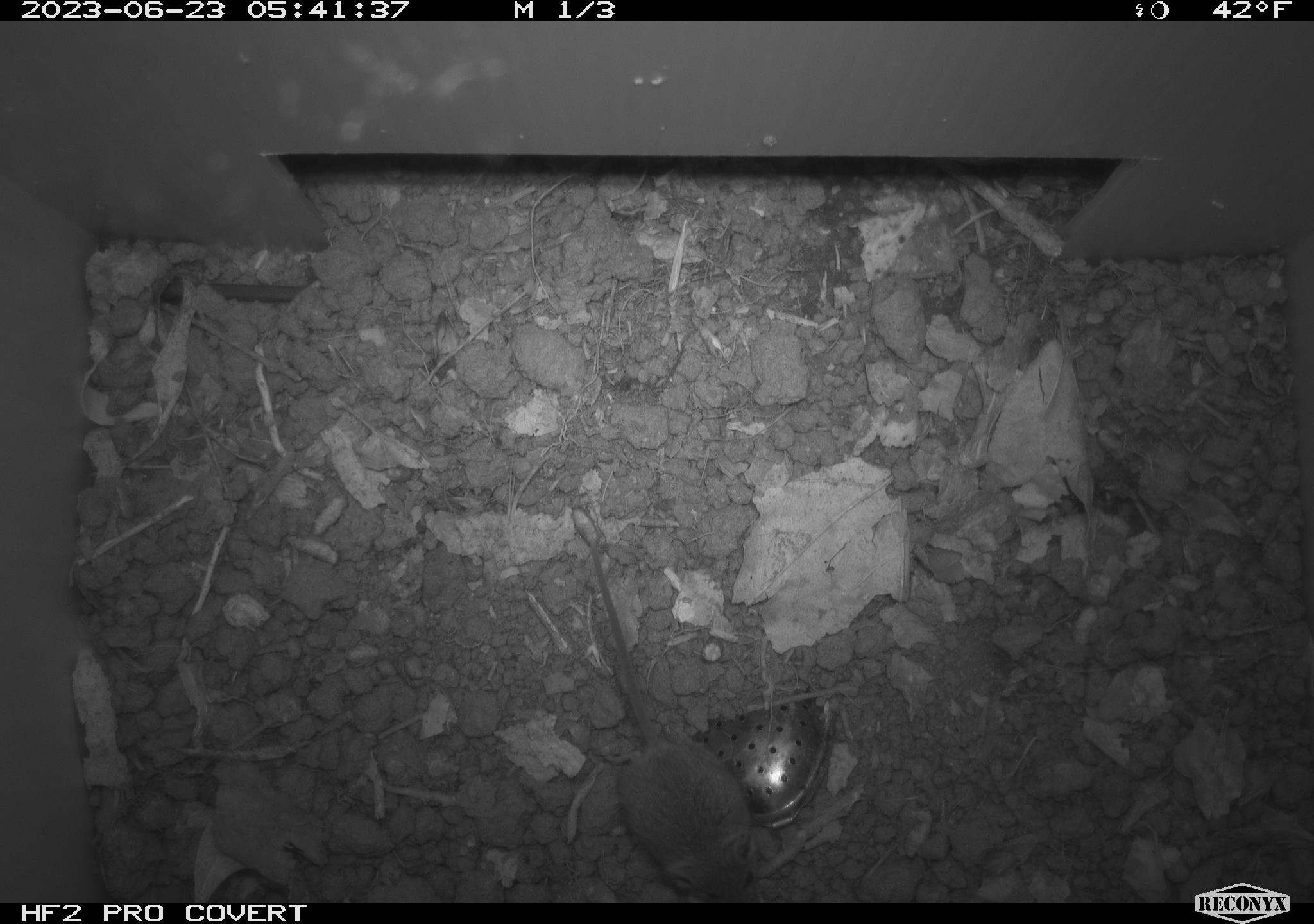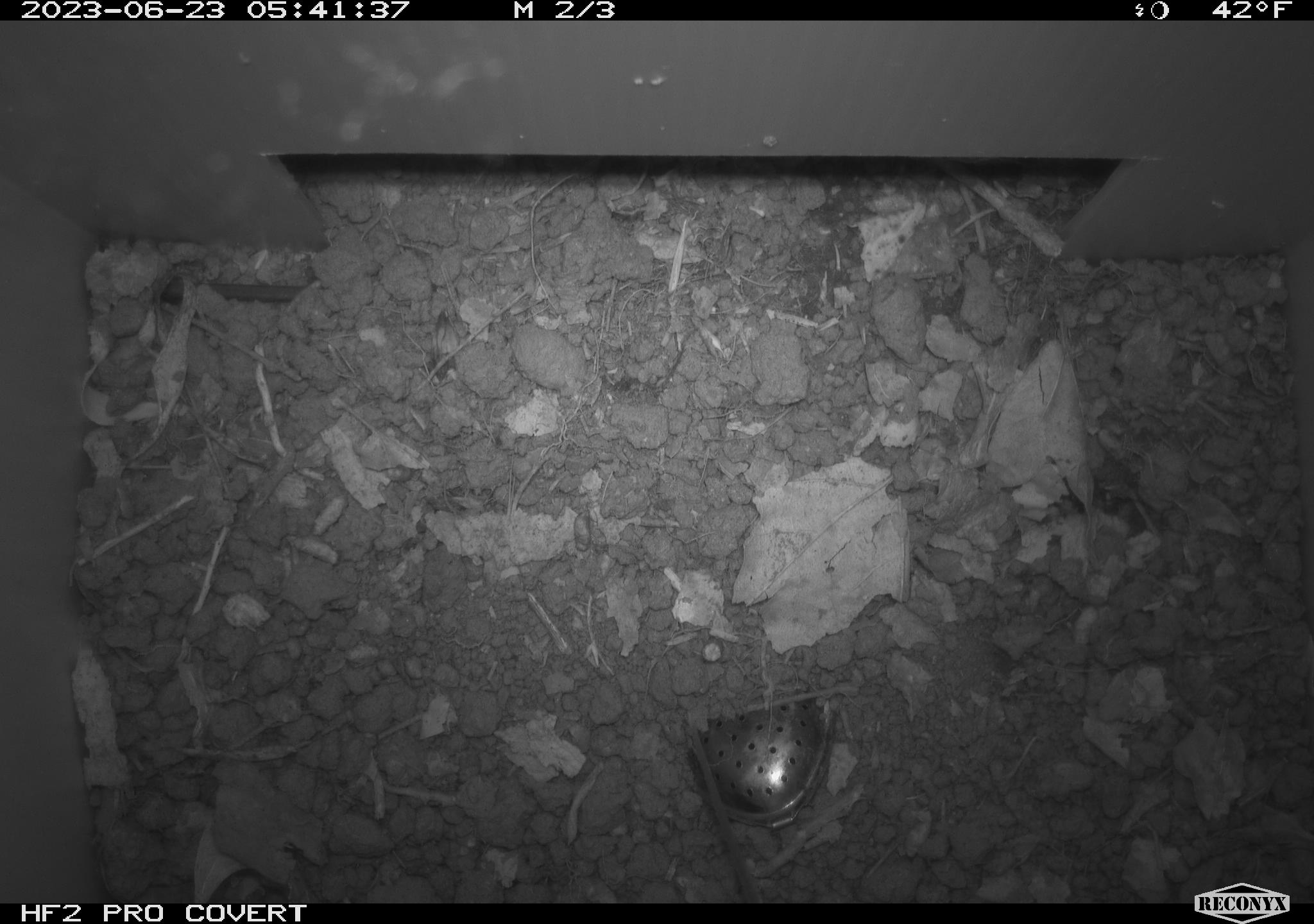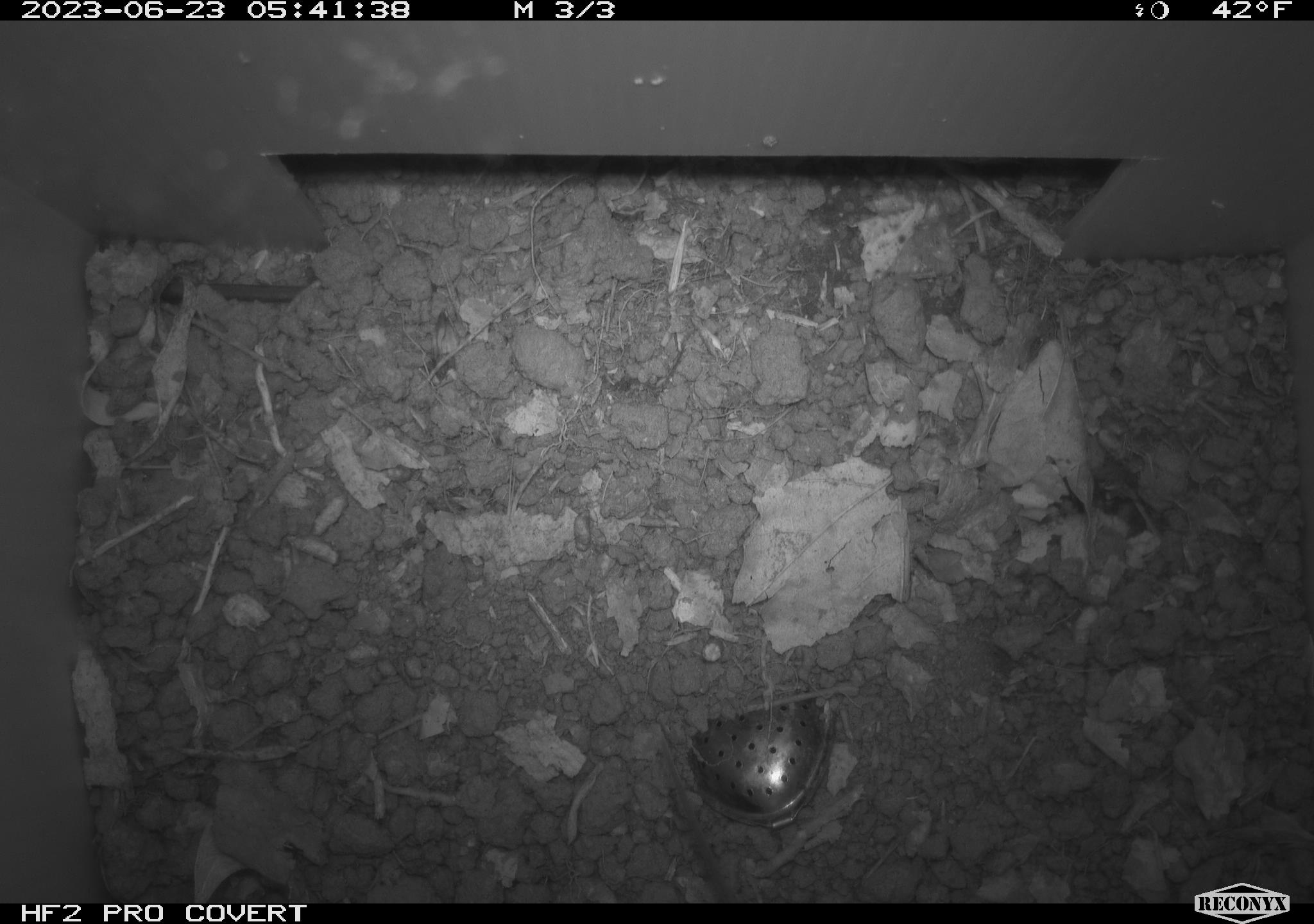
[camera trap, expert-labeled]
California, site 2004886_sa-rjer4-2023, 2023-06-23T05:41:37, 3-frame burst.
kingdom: Animalia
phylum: Chordata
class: Mammalia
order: Rodentia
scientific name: Rodentia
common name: mouse species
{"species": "mouse species (Rodentia)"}